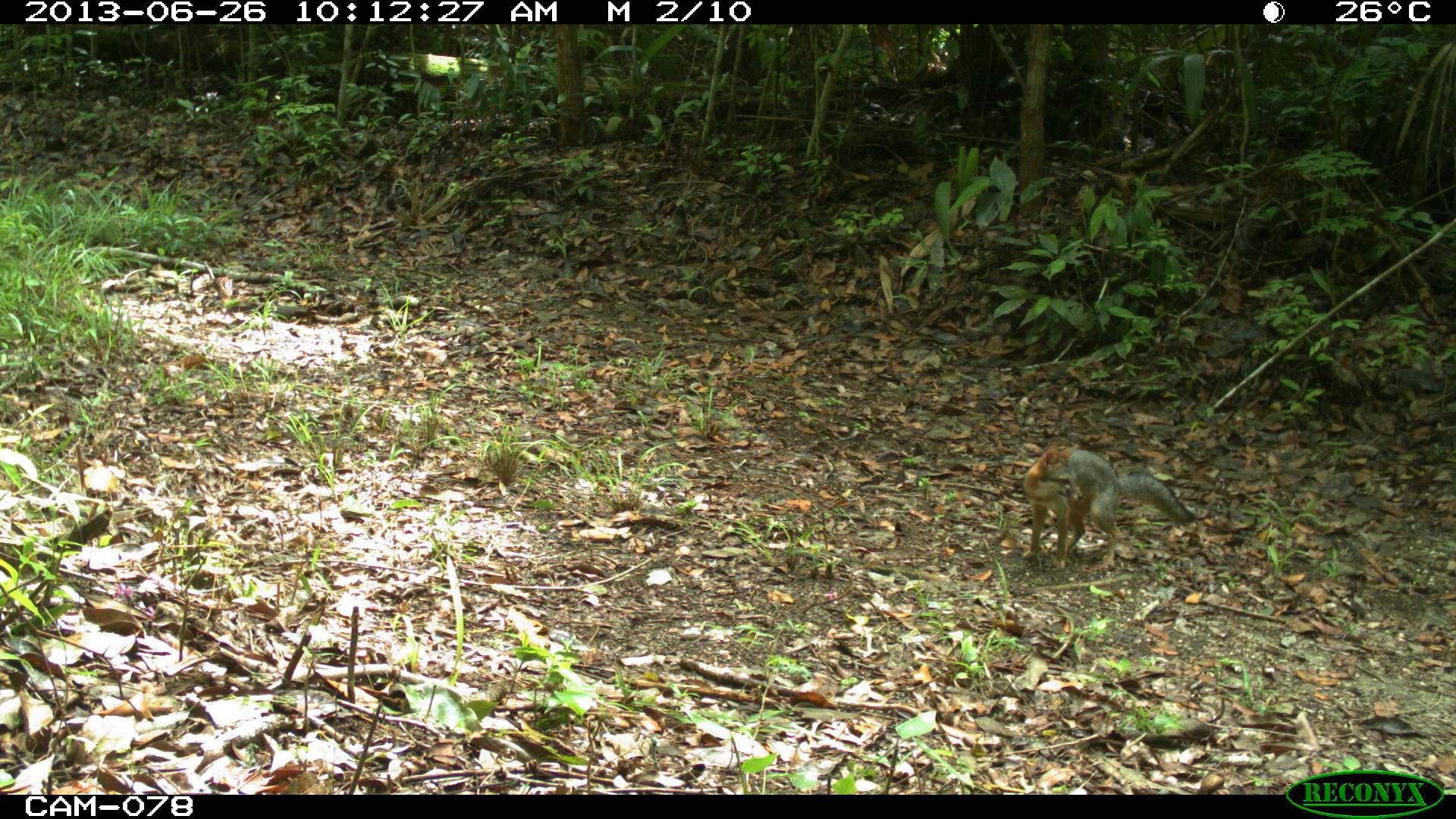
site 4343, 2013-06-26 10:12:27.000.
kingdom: Animalia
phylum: Chordata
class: Mammalia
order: Carnivora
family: Canidae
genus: Urocyon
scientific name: Urocyon cinereoargenteus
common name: gray fox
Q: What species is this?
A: Urocyon cinereoargenteus (gray fox).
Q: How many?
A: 1.